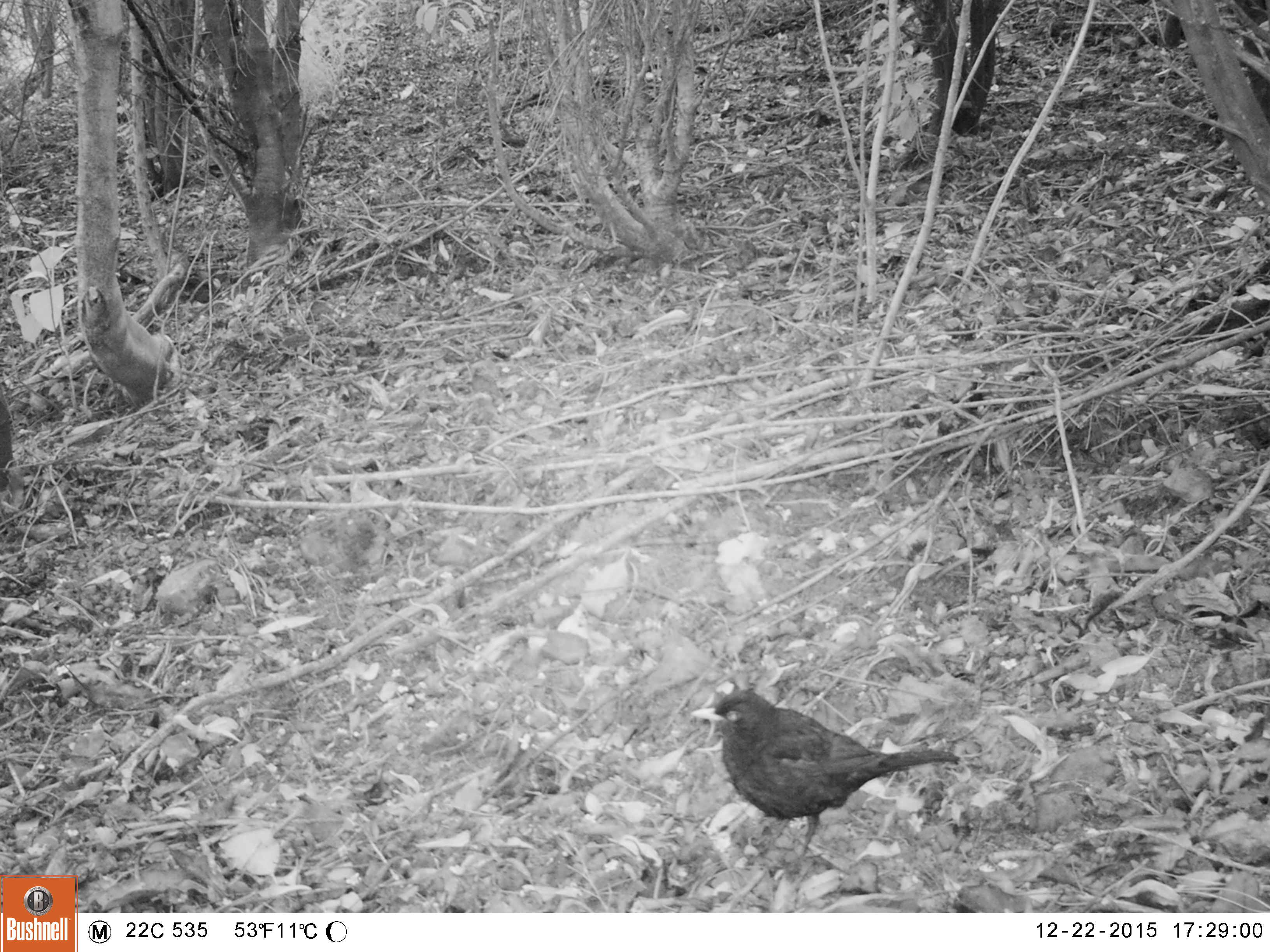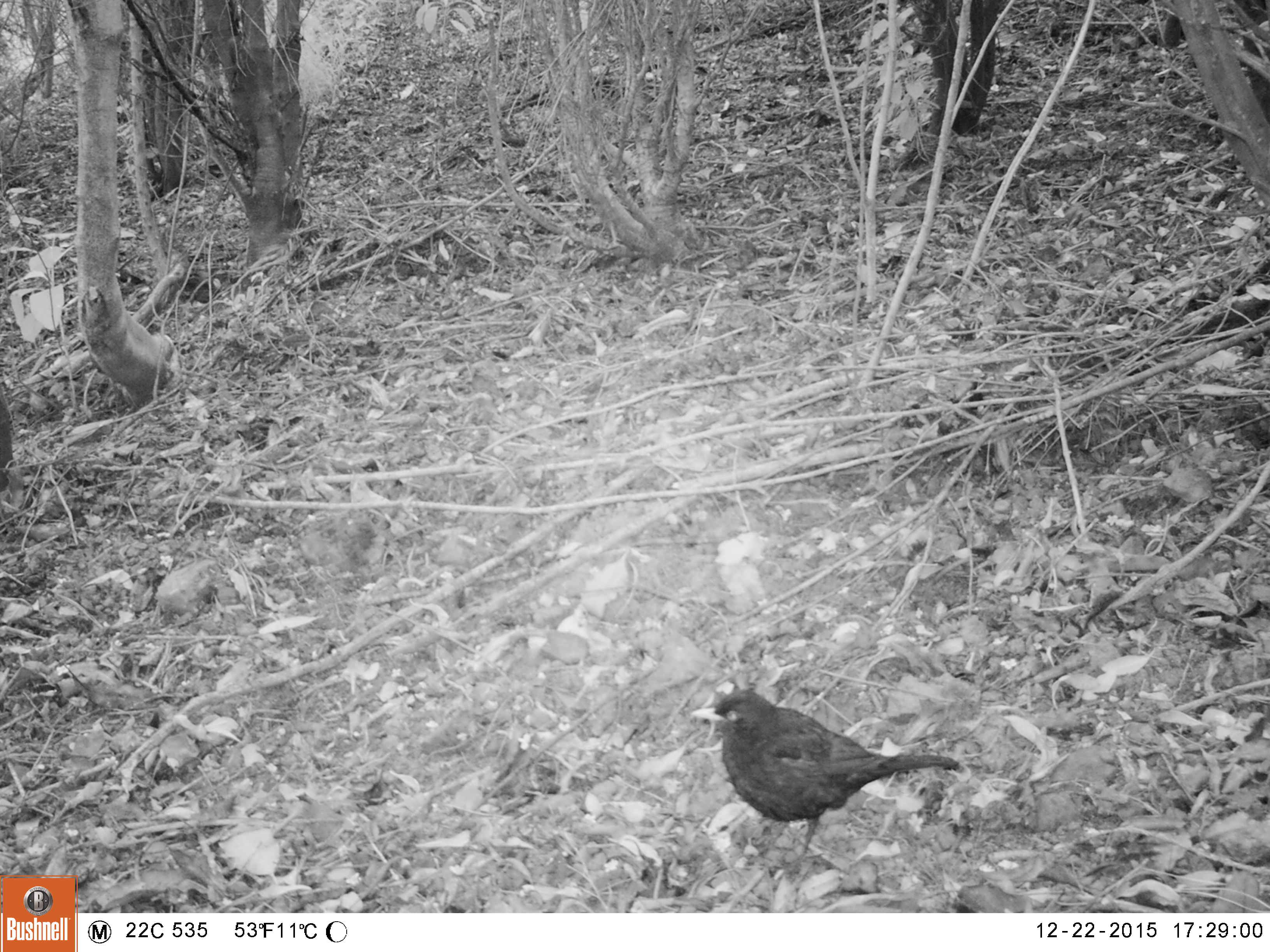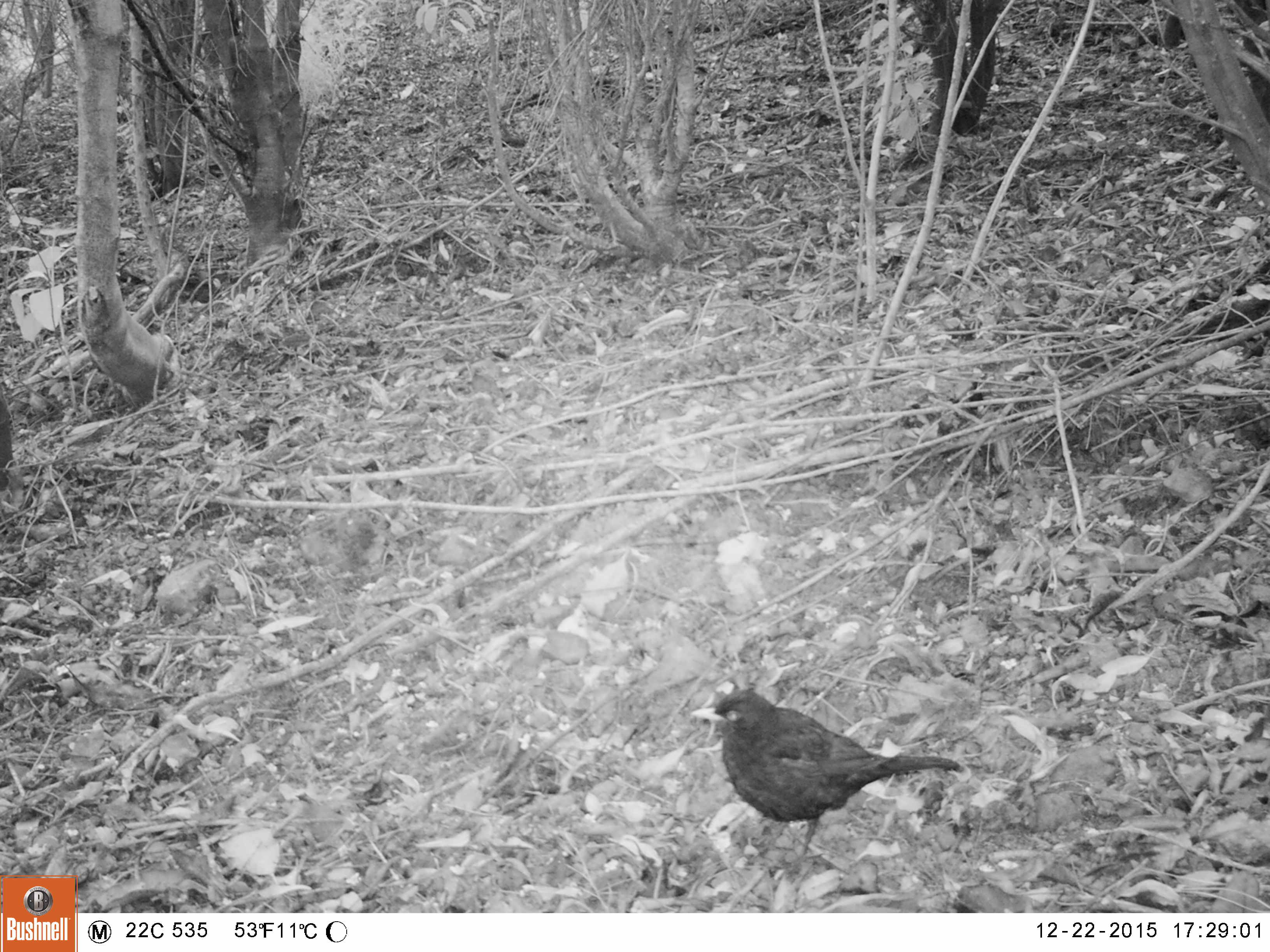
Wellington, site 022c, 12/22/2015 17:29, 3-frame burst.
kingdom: Animalia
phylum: Chordata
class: Aves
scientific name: Aves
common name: bird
Bird (Aves).